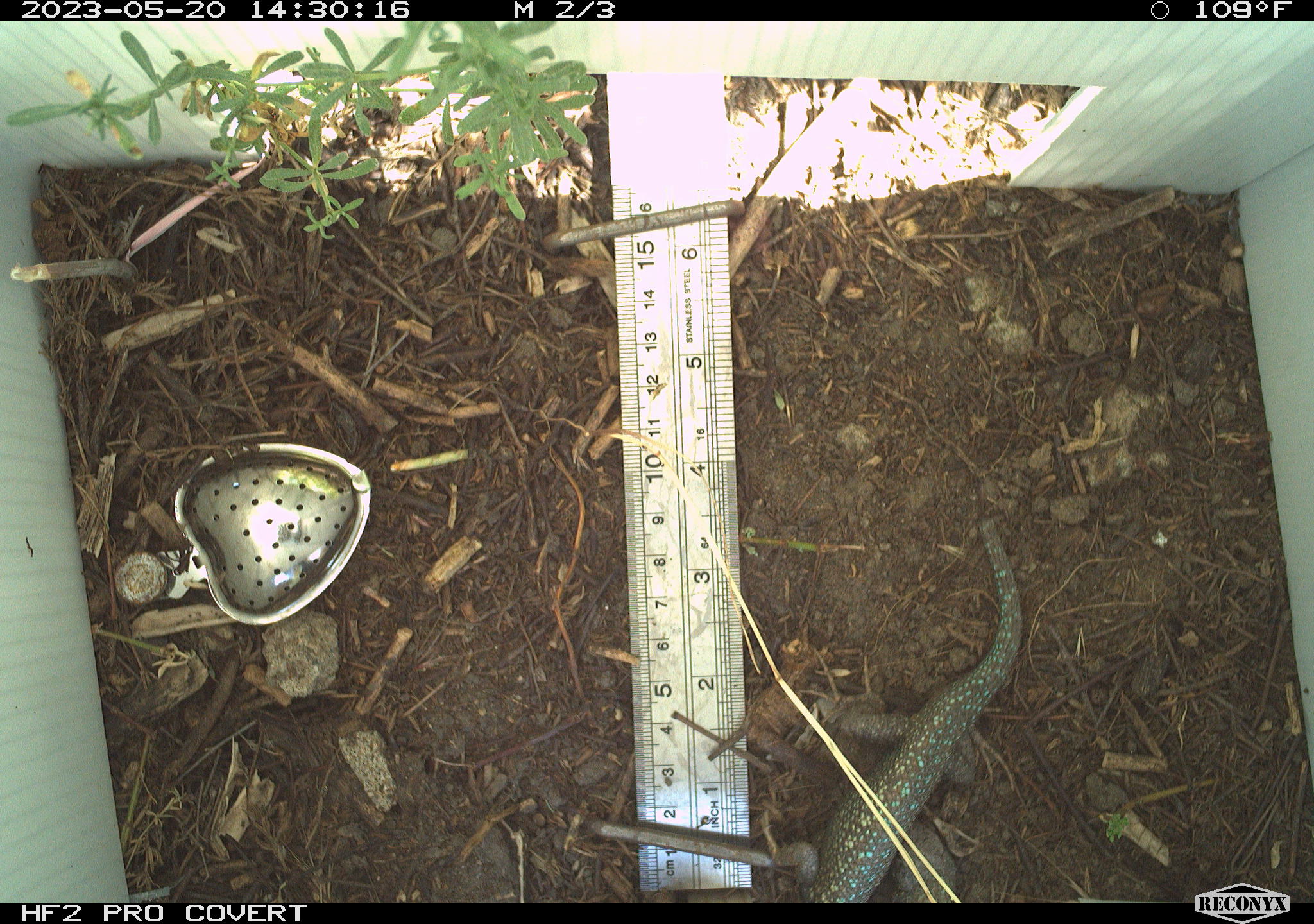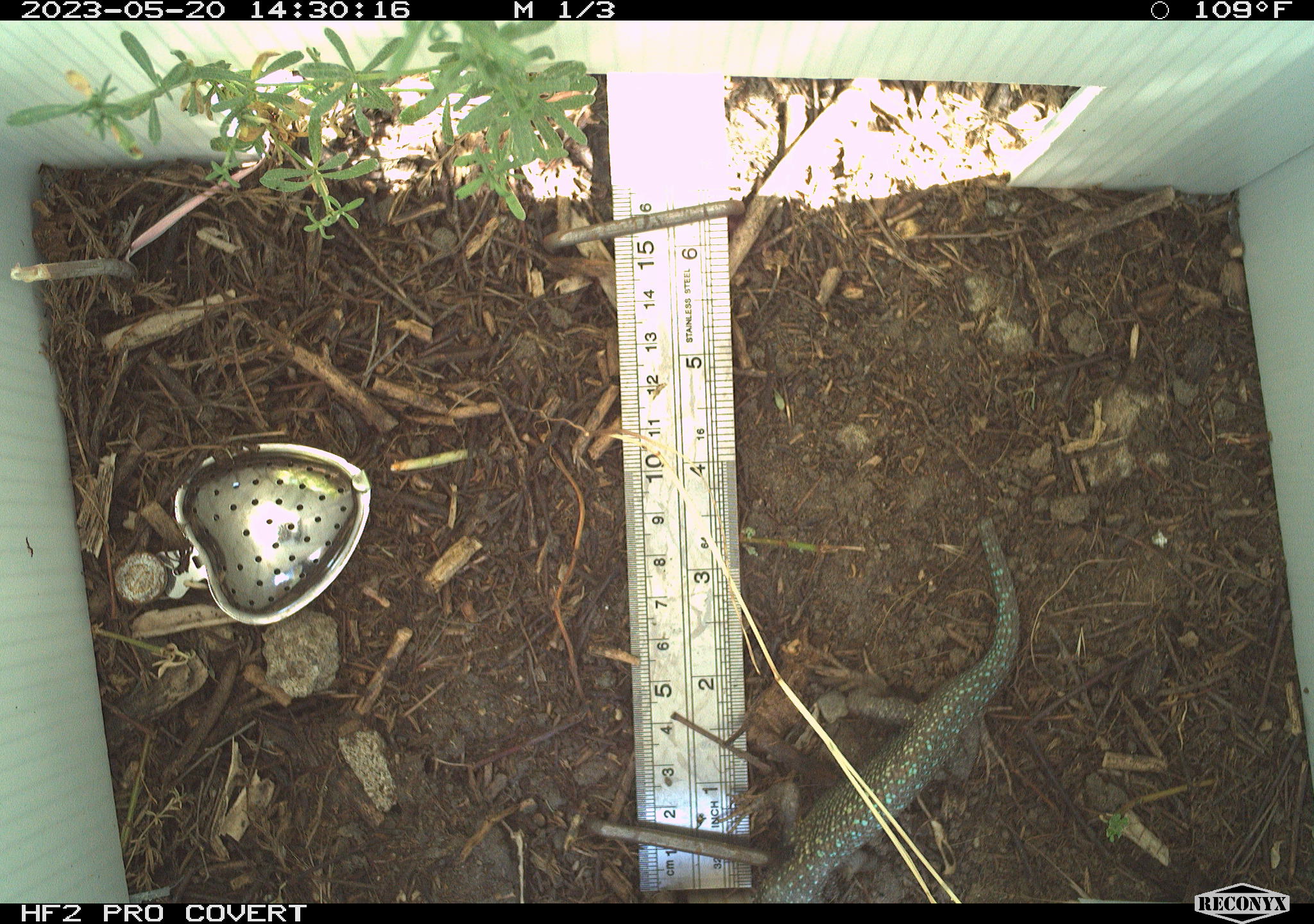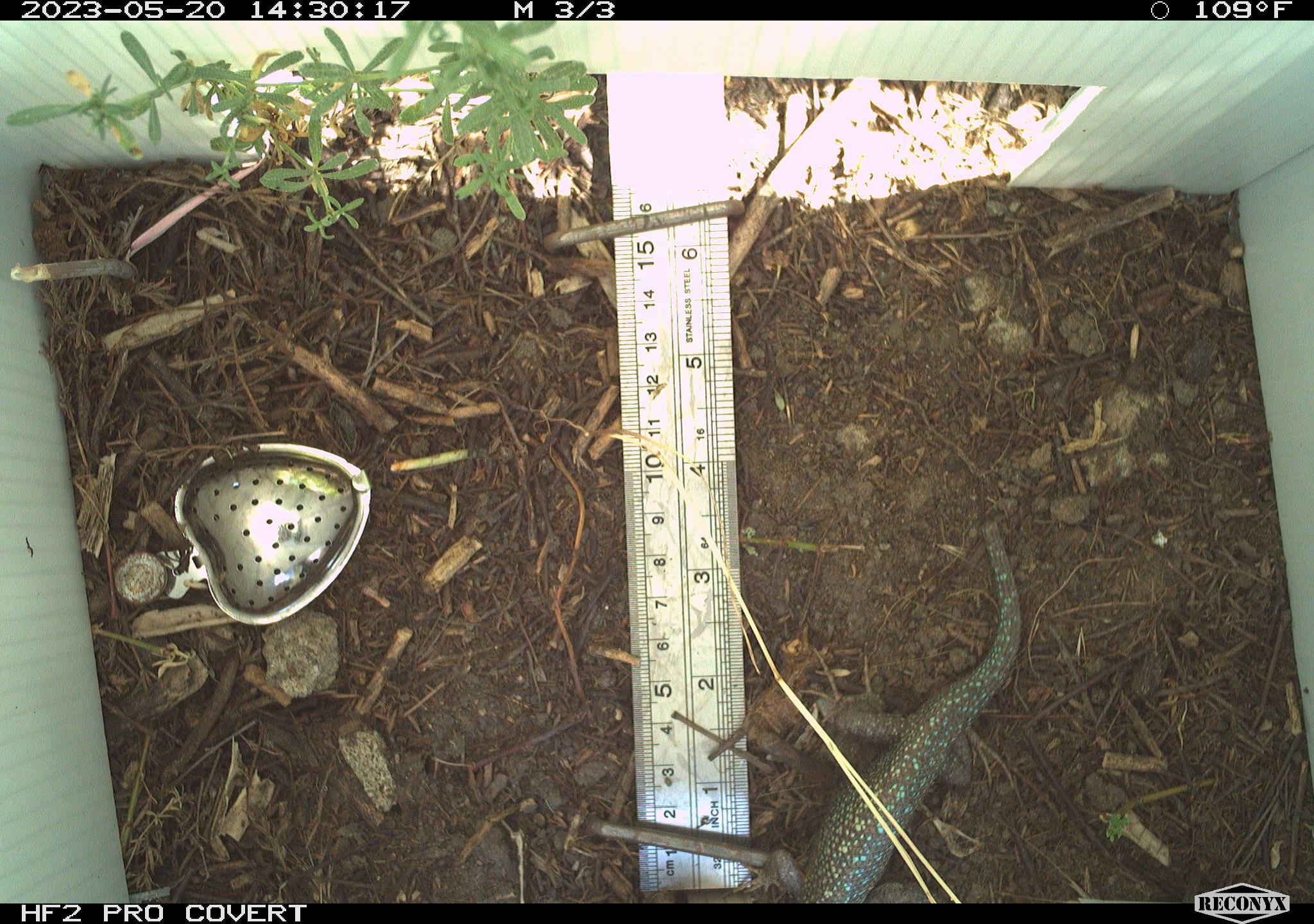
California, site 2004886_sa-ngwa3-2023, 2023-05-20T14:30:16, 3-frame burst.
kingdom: Animalia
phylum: Chordata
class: Reptilia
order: Squamata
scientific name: Squamata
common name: lizards and snakes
Lizards and snakes (Squamata).